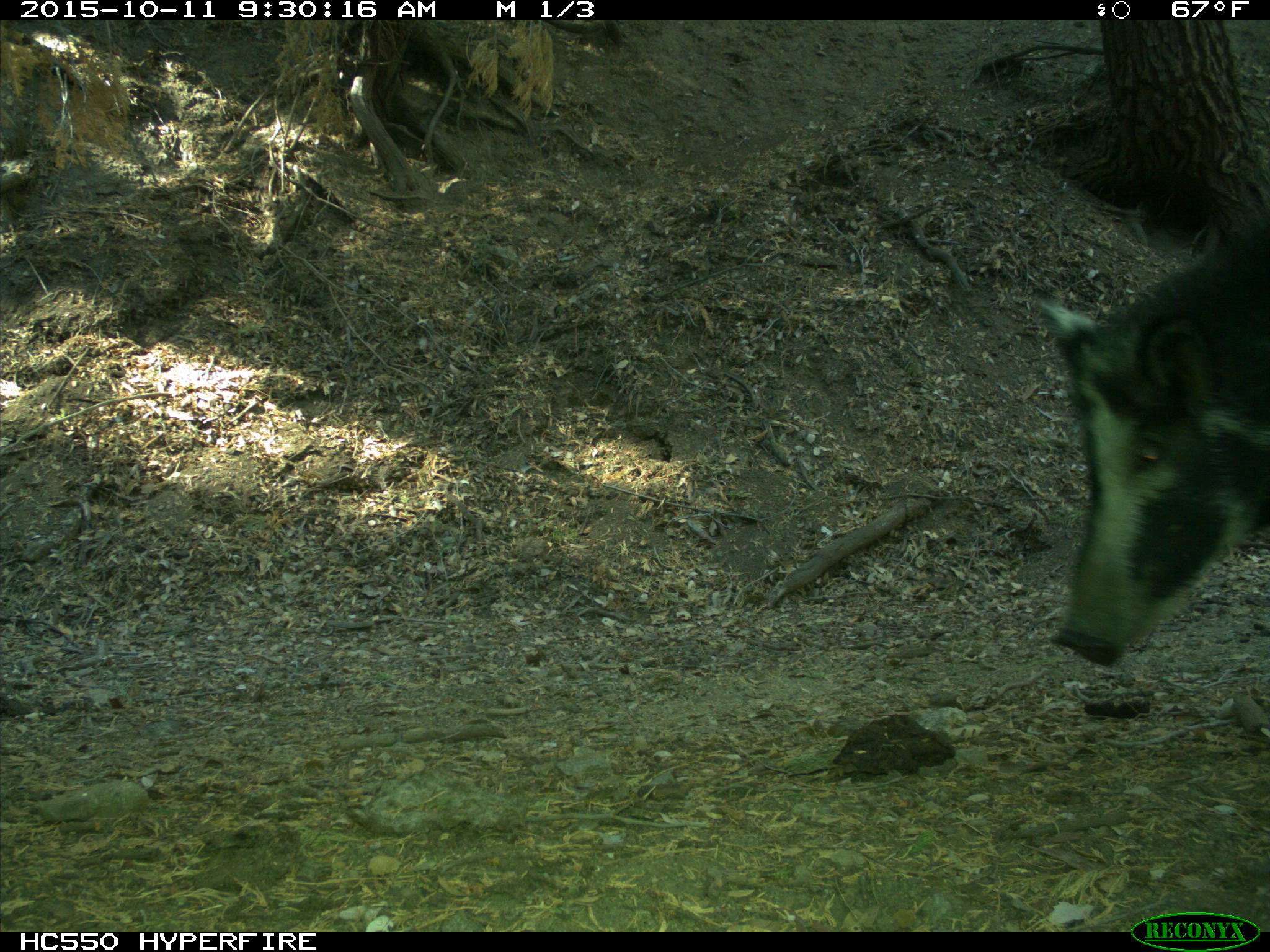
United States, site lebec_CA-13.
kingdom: Animalia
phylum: Chordata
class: Mammalia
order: Artiodactyla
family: Suidae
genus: Sus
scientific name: Sus scrofa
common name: wild boar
Sus scrofa (wild boar).